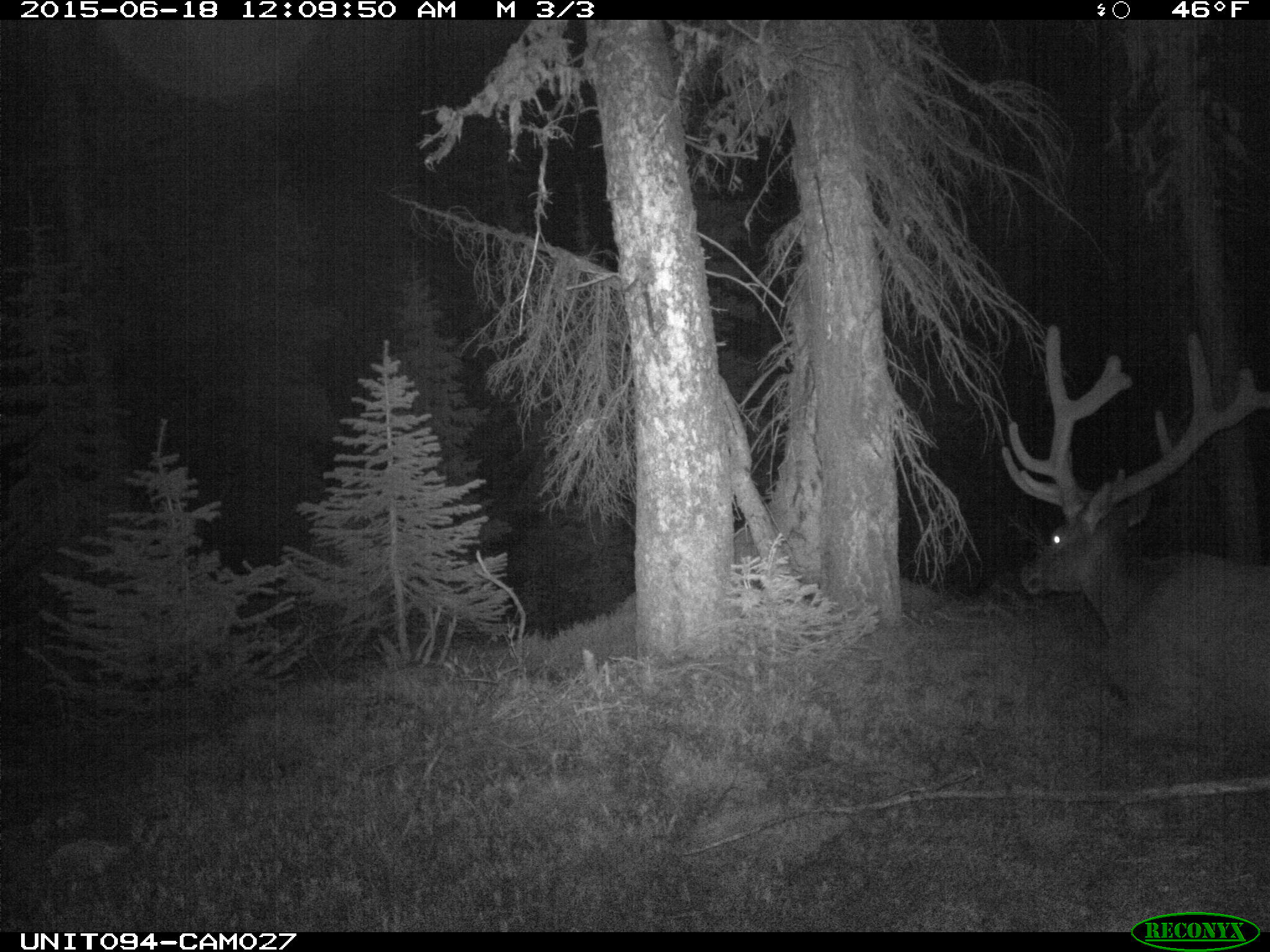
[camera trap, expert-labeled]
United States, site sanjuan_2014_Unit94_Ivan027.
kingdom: Animalia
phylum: Chordata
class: Mammalia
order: Artiodactyla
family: Cervidae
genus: Cervus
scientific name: Cervus elaphus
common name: red deer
Cervus elaphus (red deer).